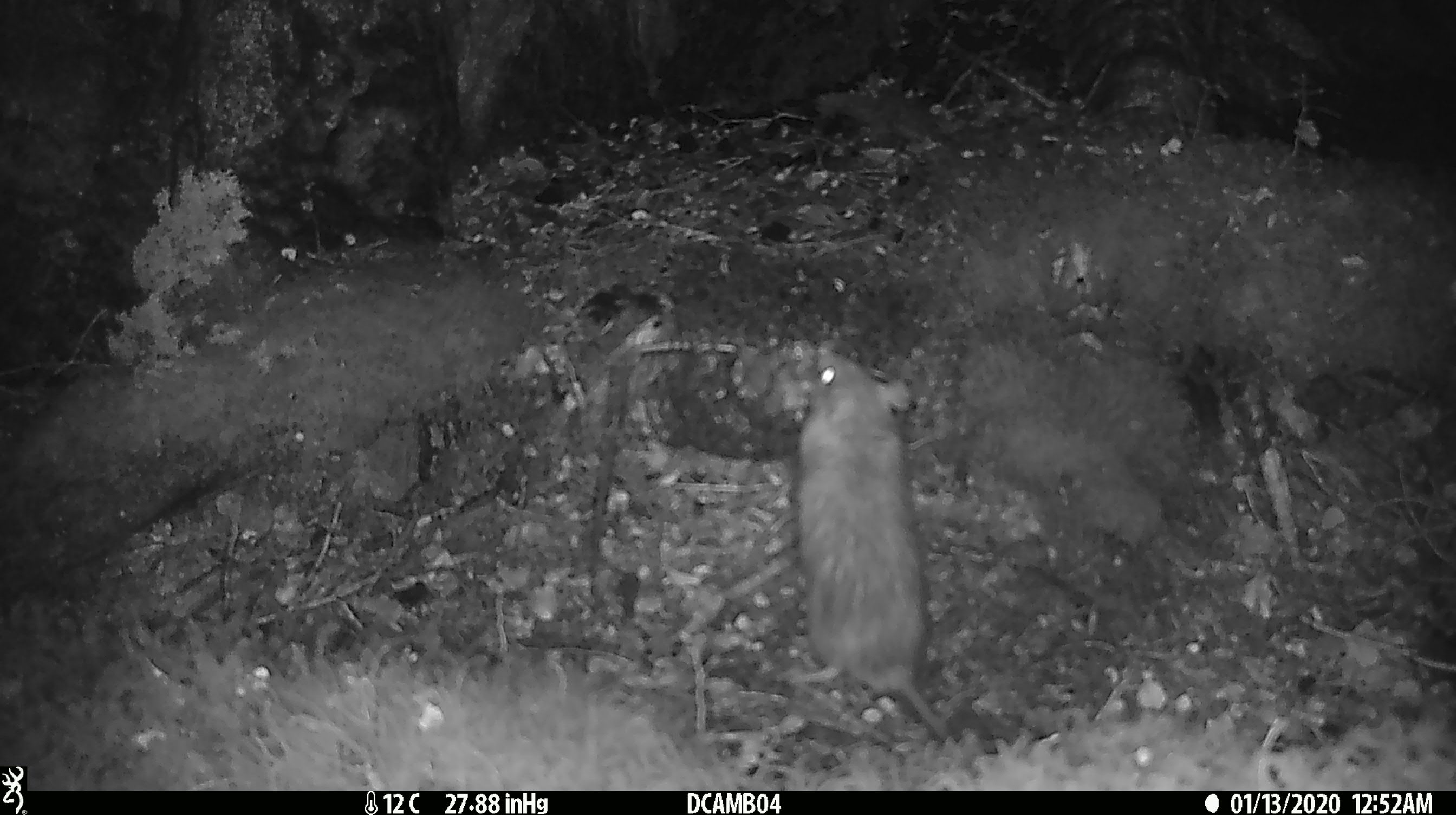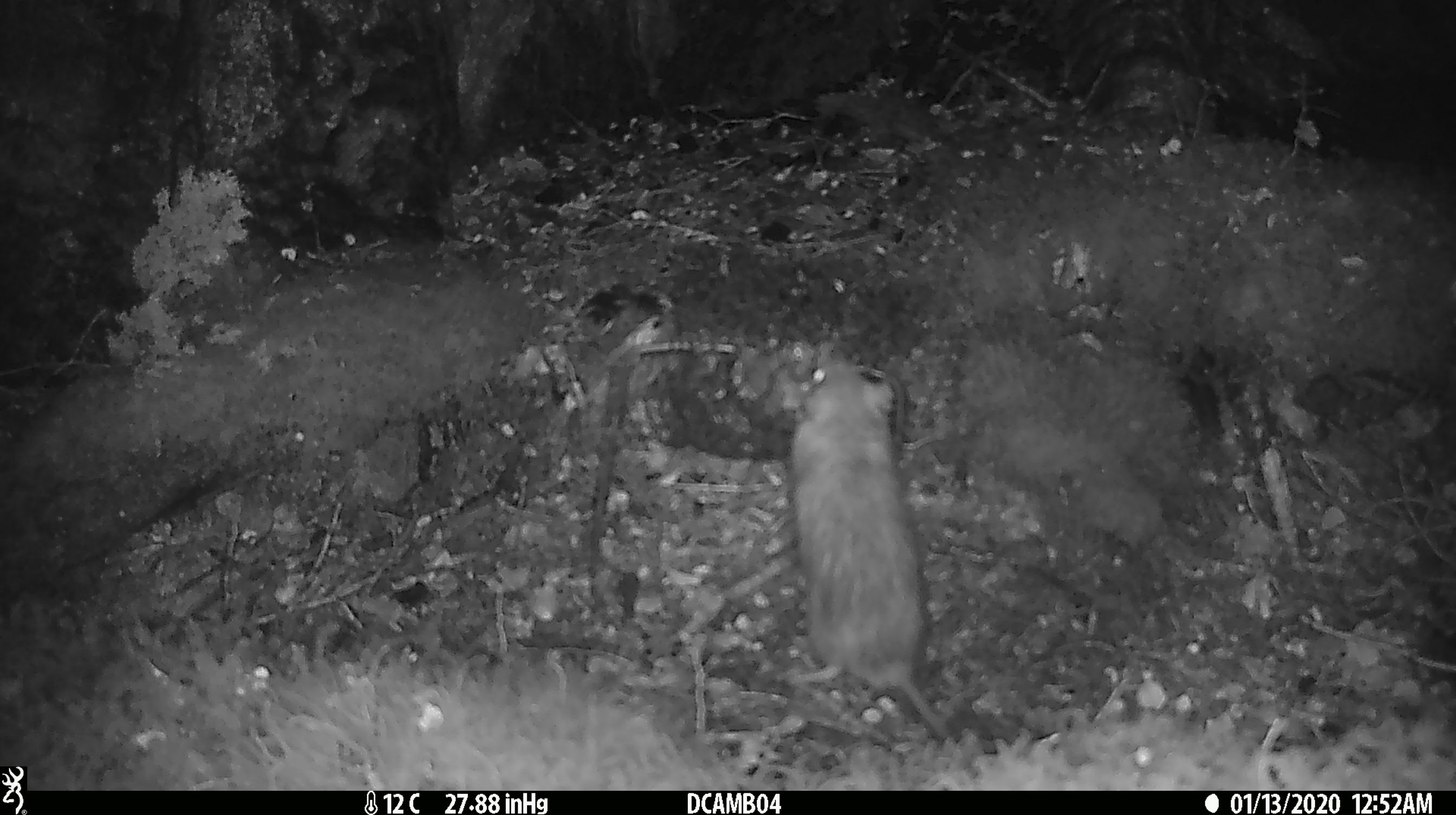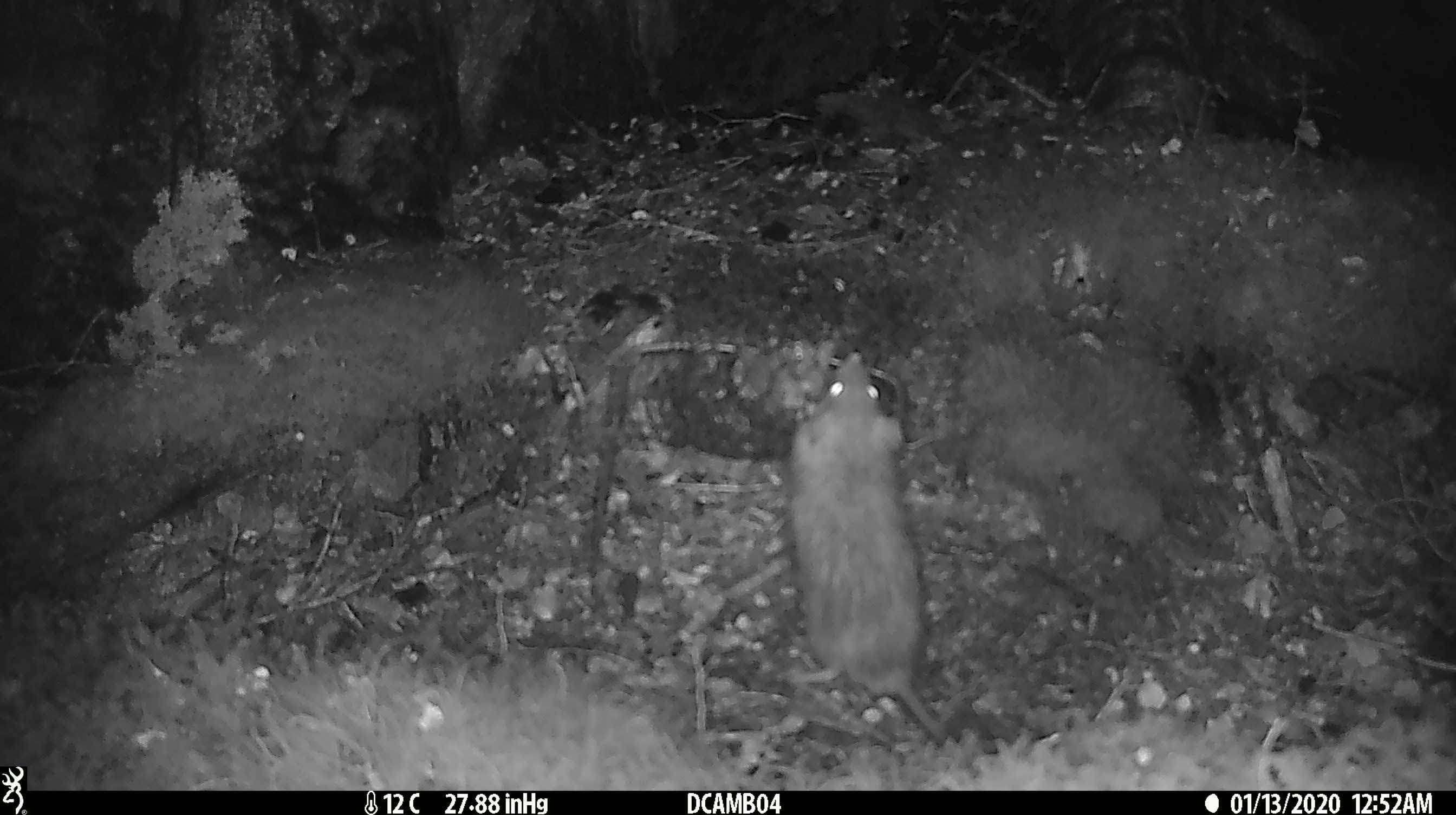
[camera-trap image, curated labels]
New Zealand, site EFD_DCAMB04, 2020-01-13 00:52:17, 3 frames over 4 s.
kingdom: Animalia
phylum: Chordata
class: Mammalia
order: Rodentia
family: Muridae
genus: Rattus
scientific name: Rattus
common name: rat